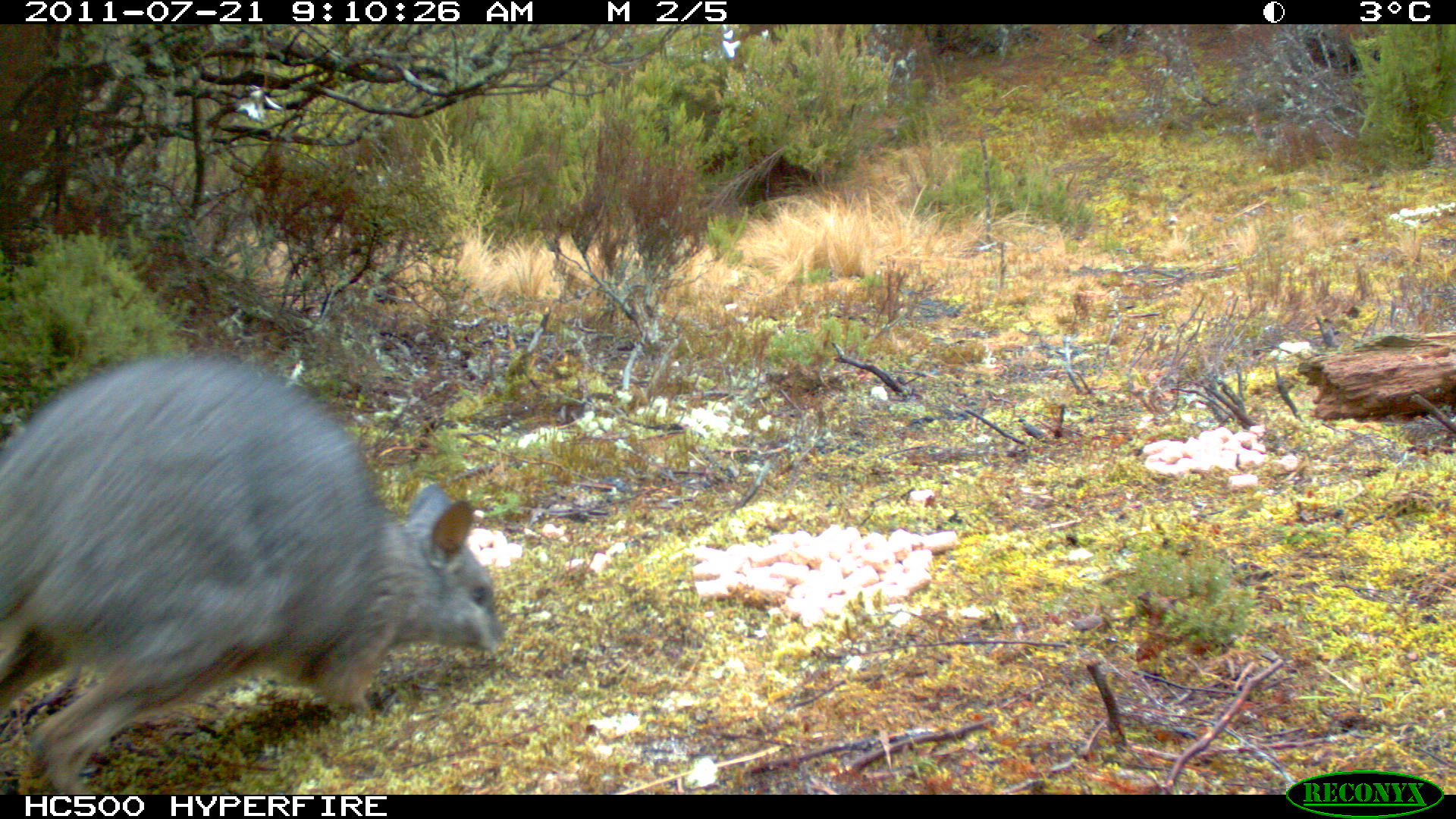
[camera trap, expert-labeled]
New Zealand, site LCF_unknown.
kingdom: Animalia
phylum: Chordata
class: Mammalia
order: Diprotodontia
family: Macropodidae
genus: Notamacropus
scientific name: Notamacropus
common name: wallaby